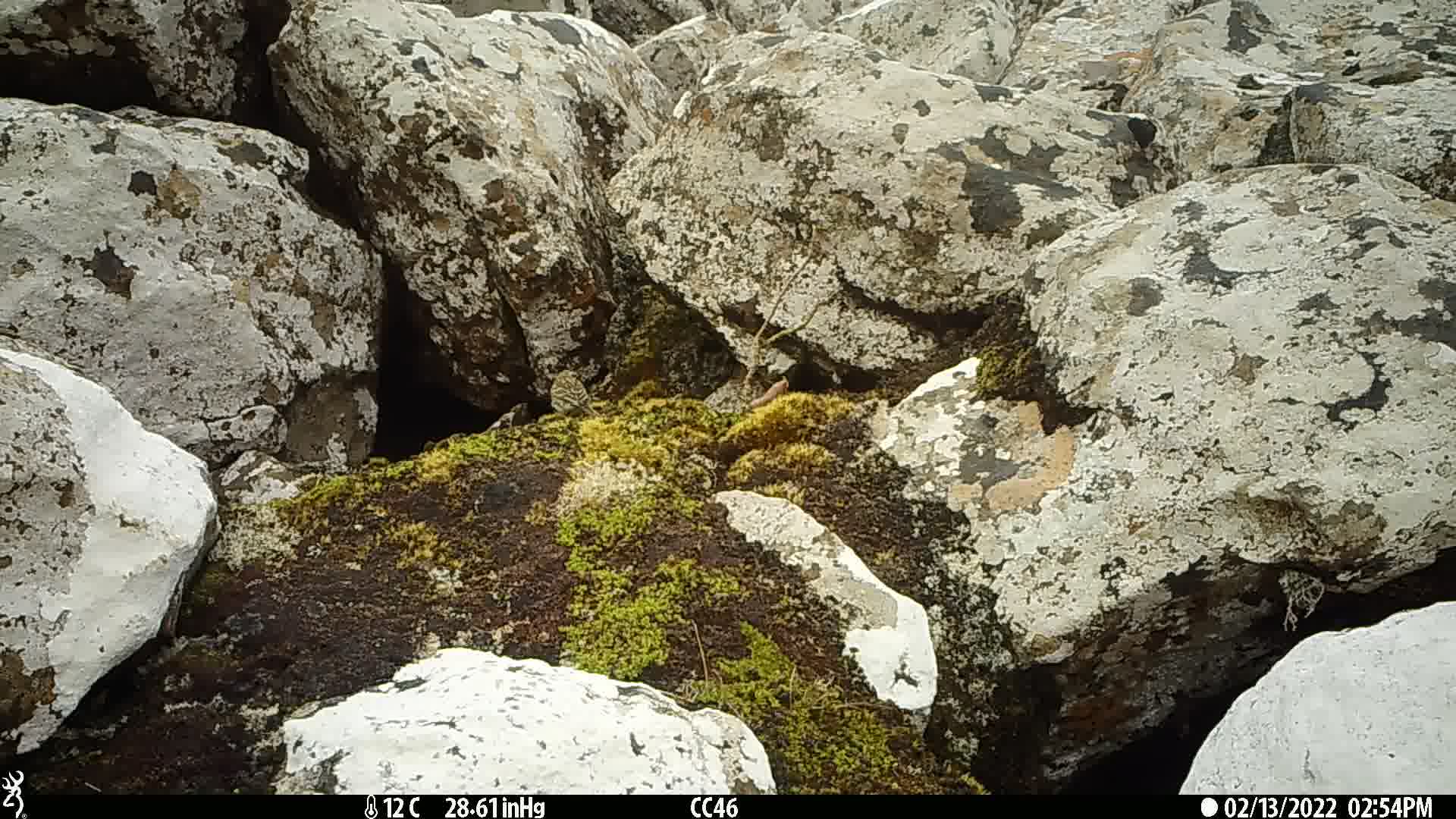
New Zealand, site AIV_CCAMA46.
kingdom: Animalia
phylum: Chordata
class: Aves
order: Passeriformes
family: Motacillidae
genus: Anthus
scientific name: Anthus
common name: pipit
Pipit (Anthus).